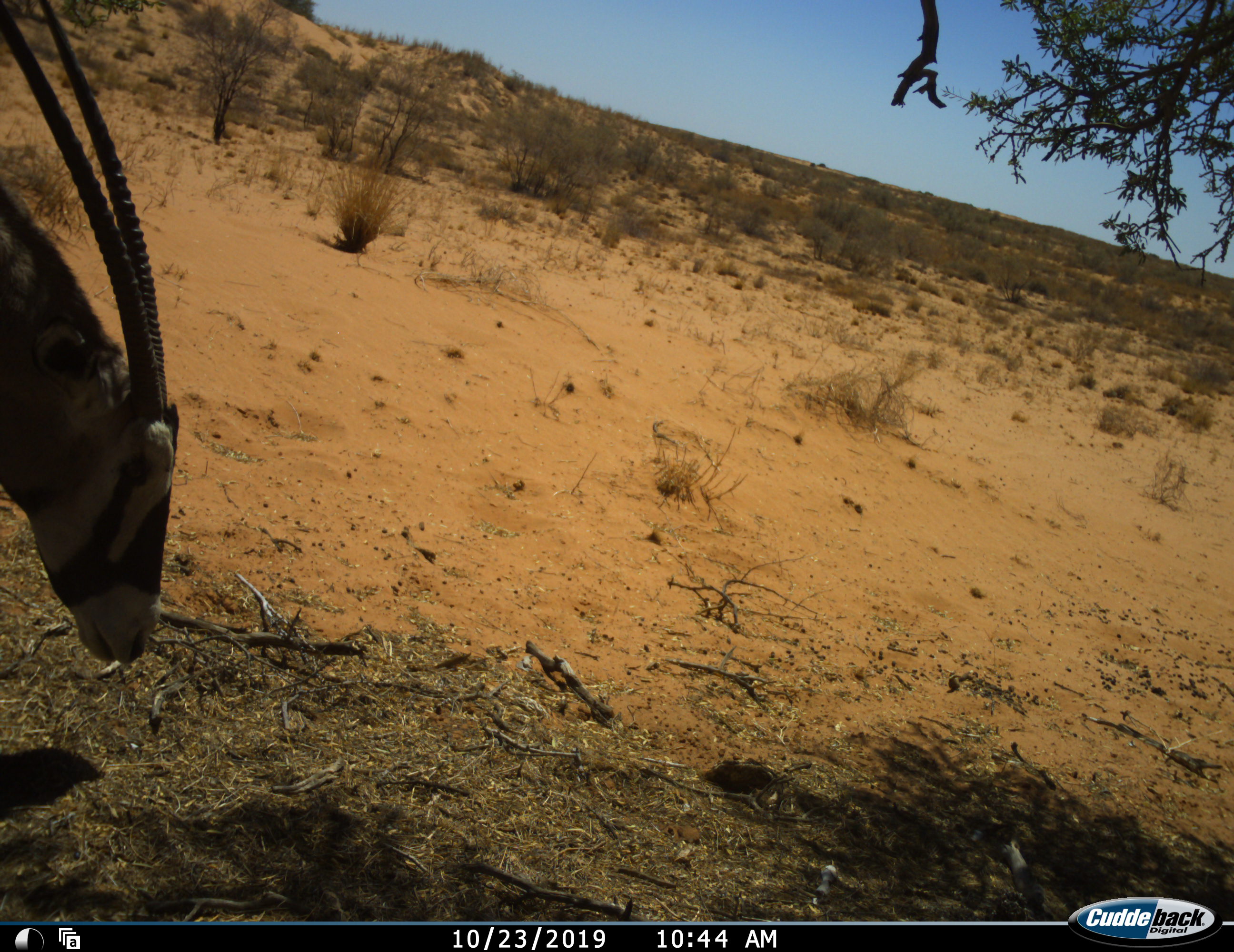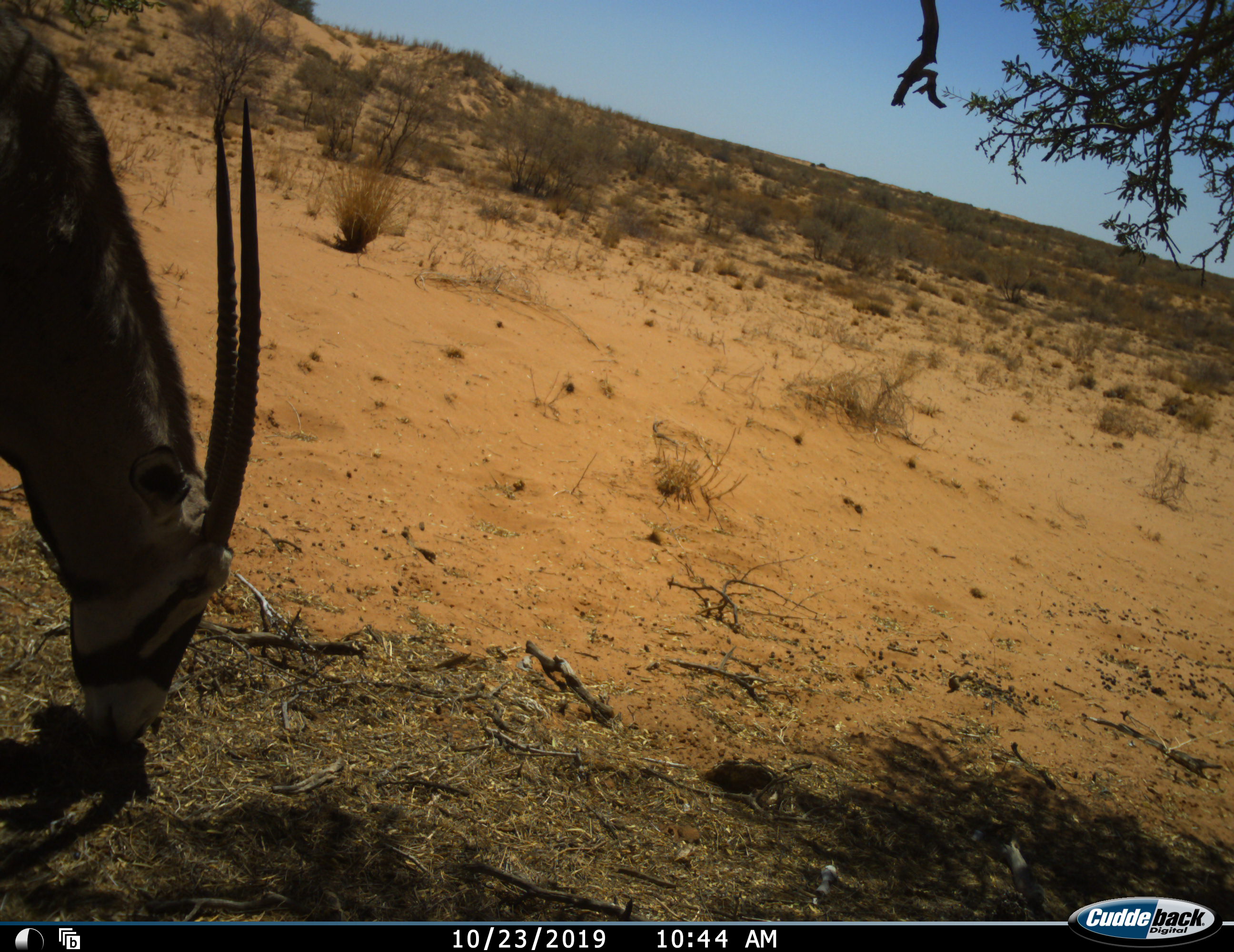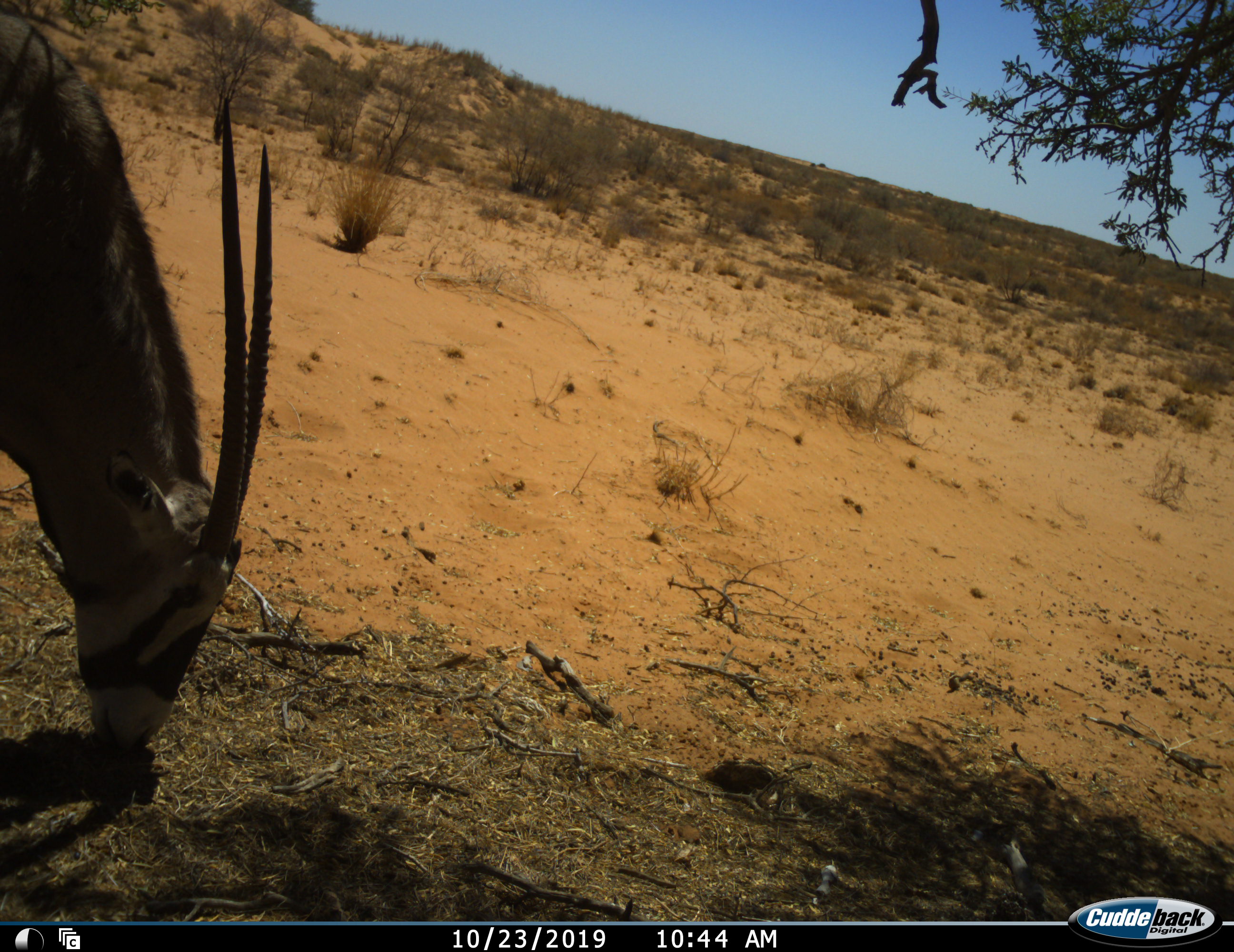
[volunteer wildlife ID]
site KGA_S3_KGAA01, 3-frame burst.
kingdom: Animalia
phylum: Chordata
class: Mammalia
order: Artiodactyla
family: Bovidae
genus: Oryx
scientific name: Oryx gazella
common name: gemsbok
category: oryx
Oryx (gemsbok) (Oryx gazella), count 1. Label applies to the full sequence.